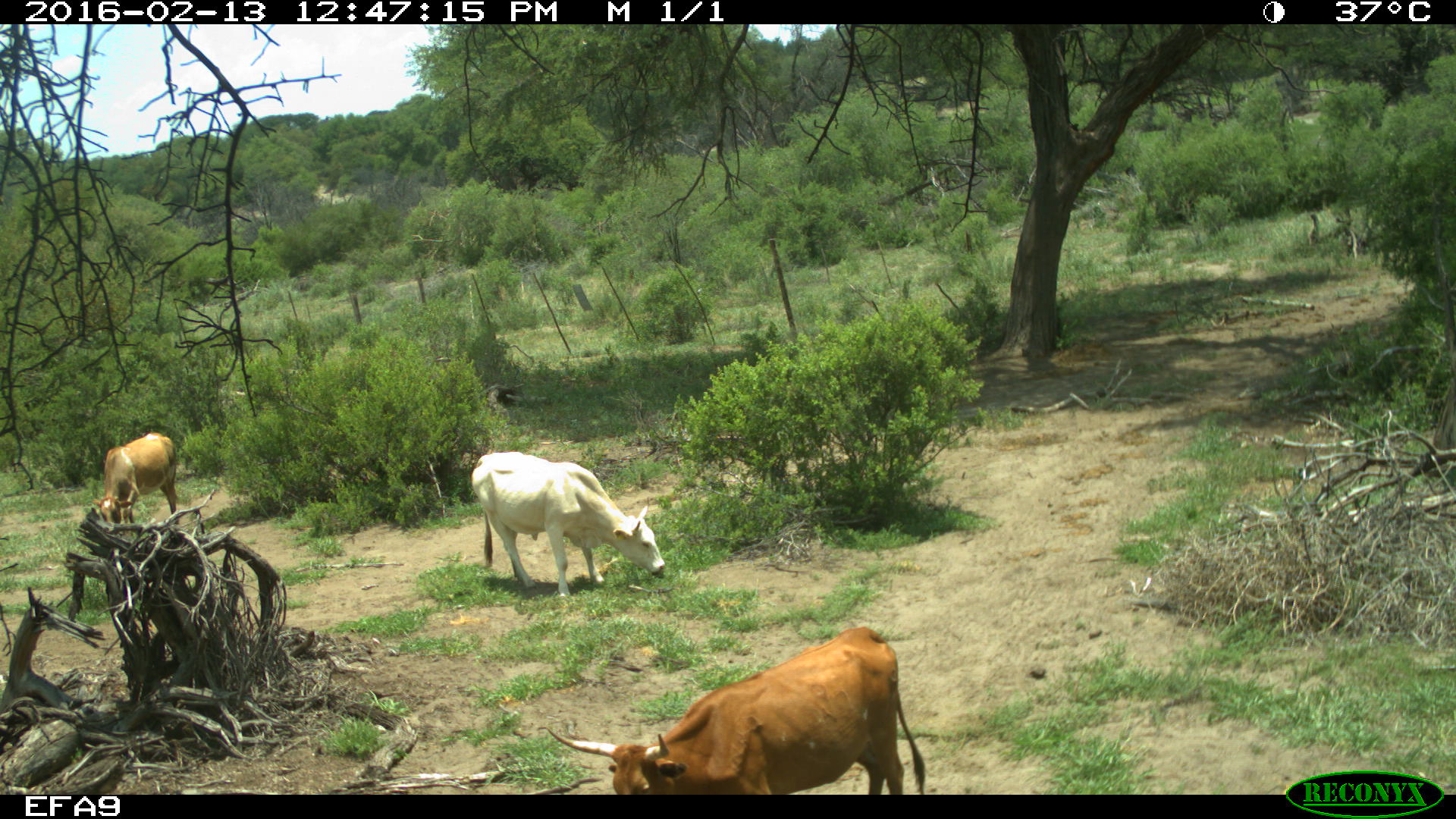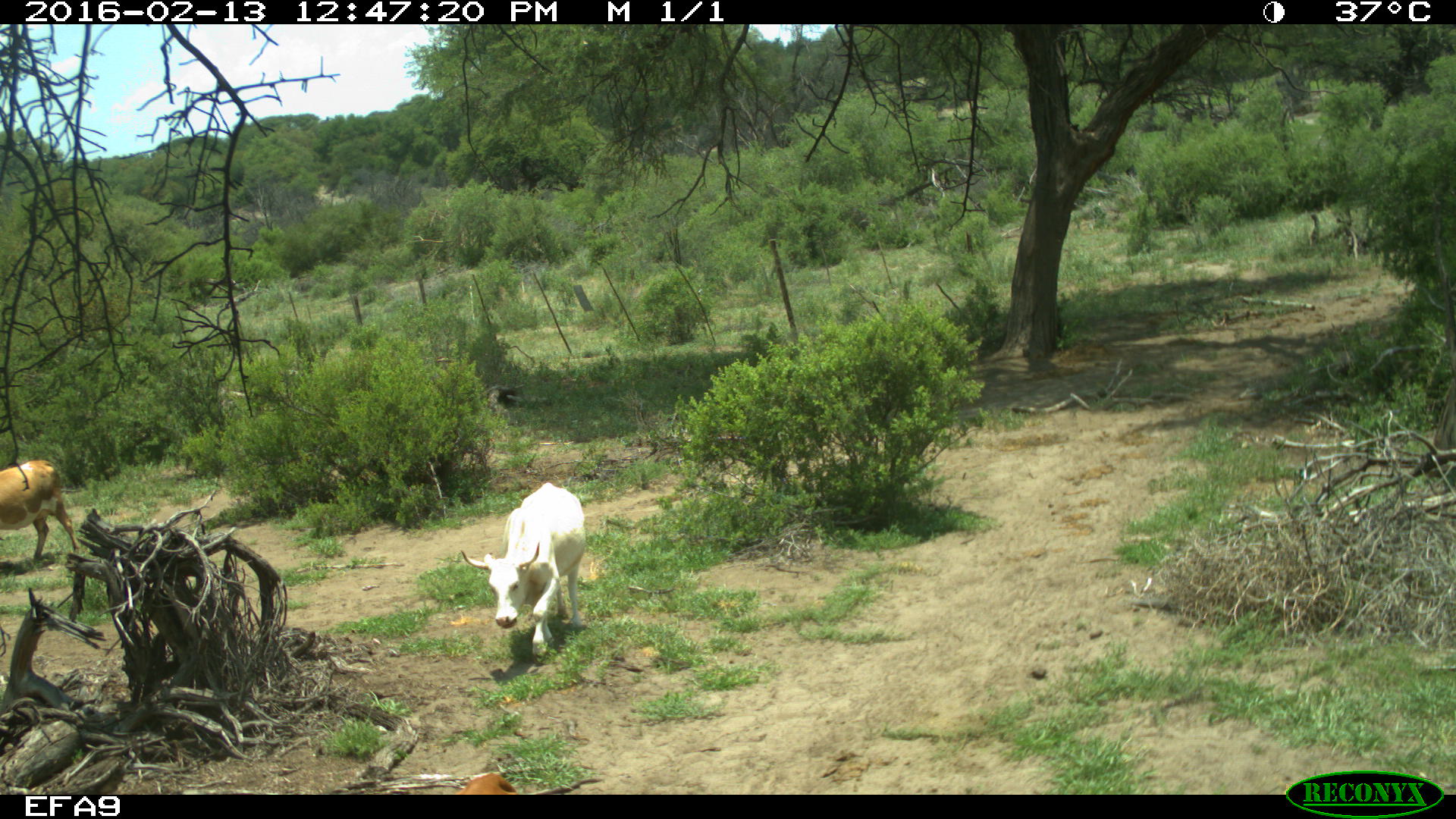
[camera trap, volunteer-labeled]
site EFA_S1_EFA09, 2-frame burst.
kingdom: Animalia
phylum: Chordata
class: Mammalia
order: Artiodactyla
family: Bovidae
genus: Bos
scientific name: Bos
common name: cattle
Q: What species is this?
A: Cattle (Bos).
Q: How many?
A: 3.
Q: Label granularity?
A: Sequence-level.